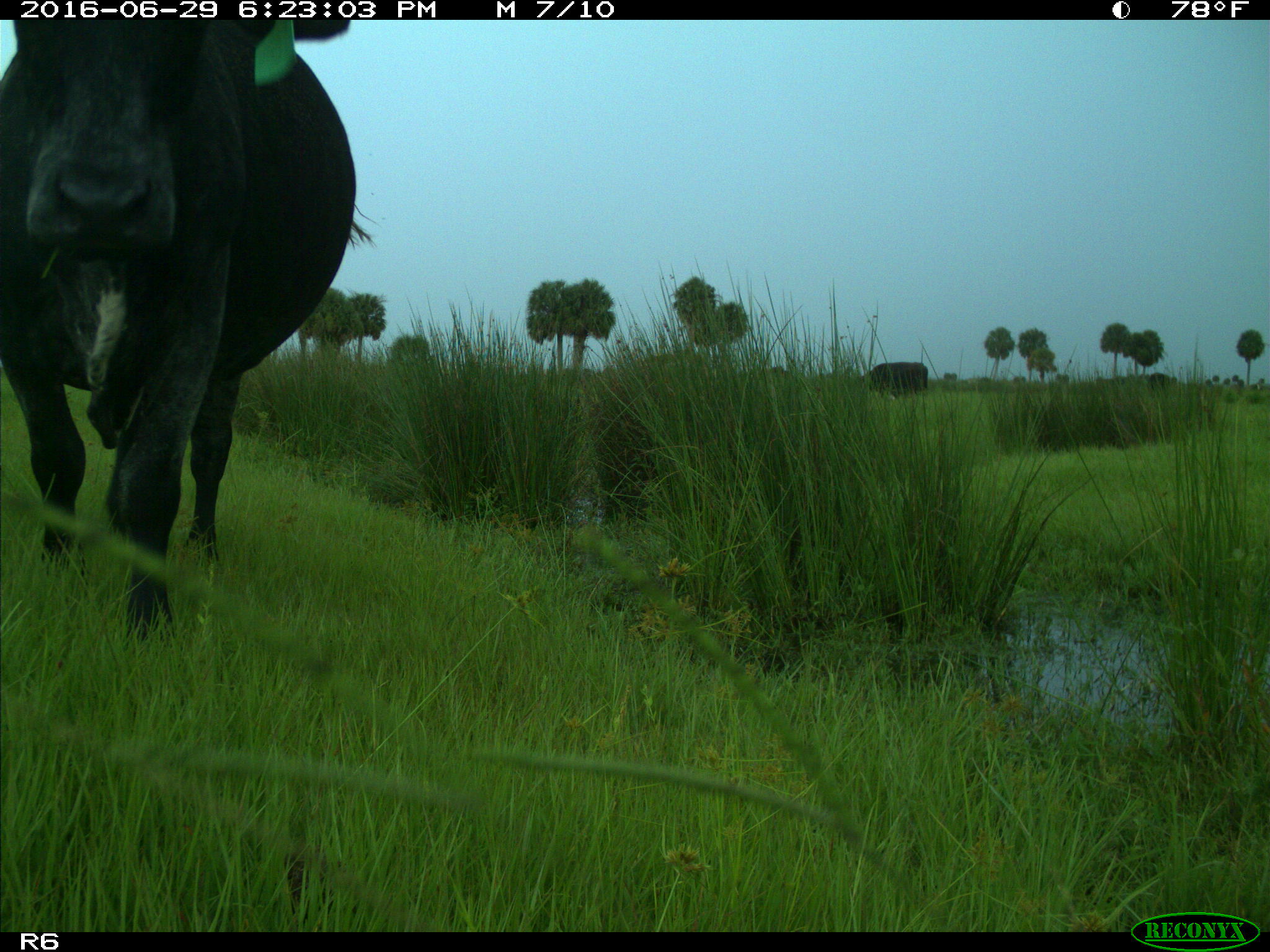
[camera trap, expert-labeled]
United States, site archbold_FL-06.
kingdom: Animalia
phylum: Chordata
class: Mammalia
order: Artiodactyla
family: Bovidae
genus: Bos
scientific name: Bos taurus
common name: domestic cow